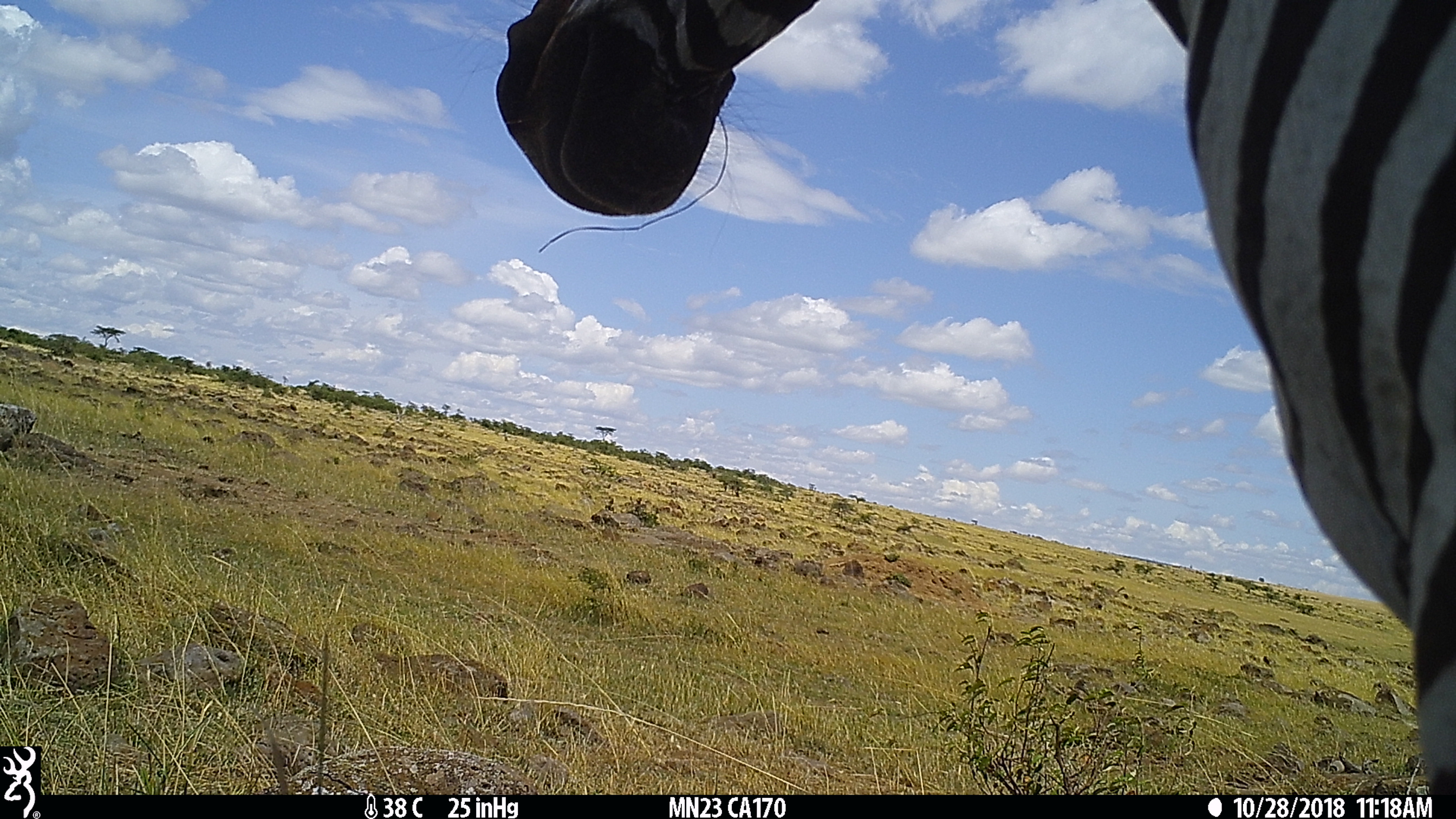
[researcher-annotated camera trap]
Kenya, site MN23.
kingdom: Animalia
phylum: Chordata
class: Mammalia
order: Perissodactyla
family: Equidae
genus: Equus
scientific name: Equus quagga burchellii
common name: burchell's zebra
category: zebra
Zebra (burchell's zebra) (Equus quagga burchellii).